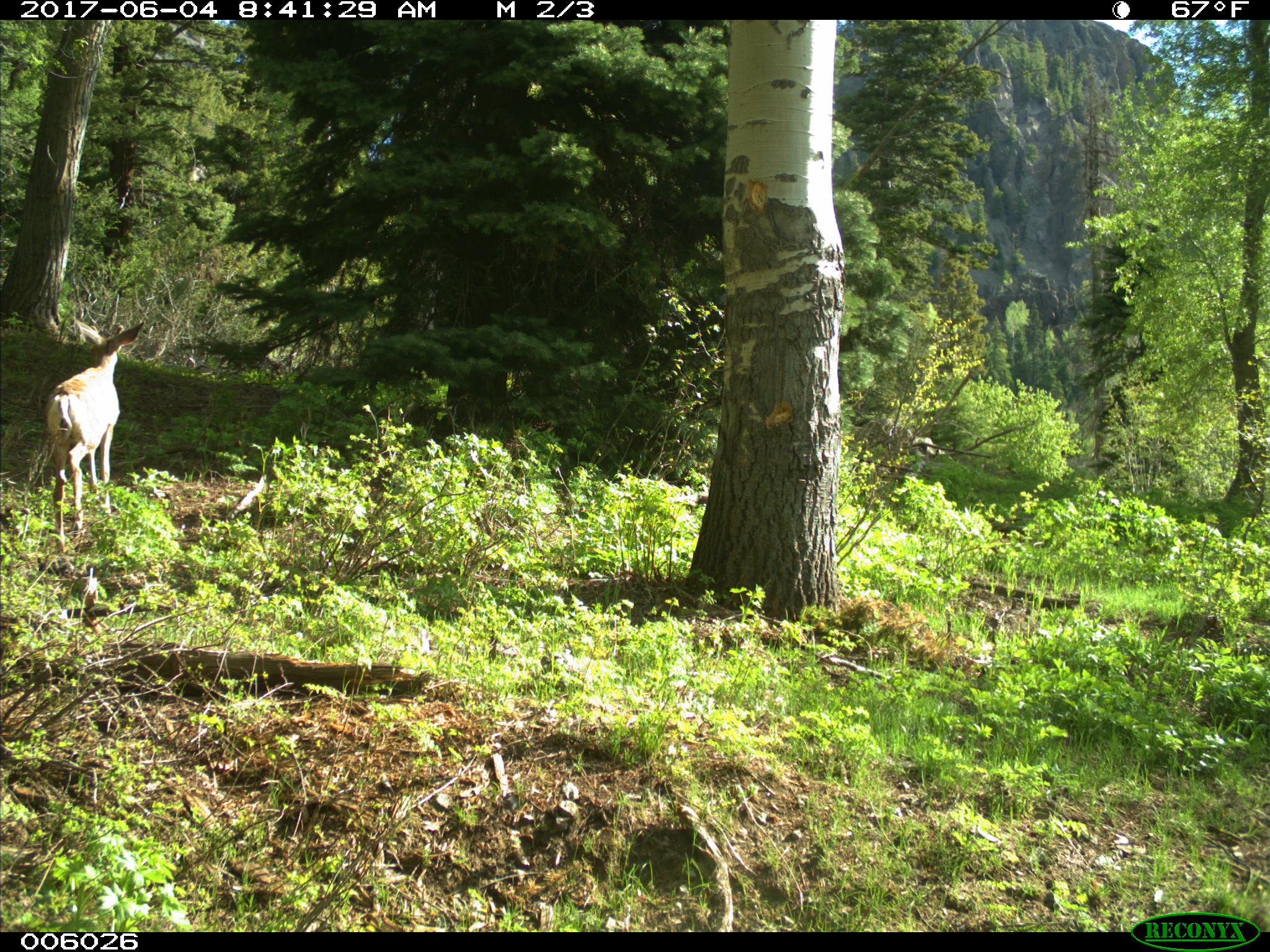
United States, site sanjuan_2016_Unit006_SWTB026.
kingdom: Animalia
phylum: Chordata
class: Mammalia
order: Artiodactyla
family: Cervidae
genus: Odocoileus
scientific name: Odocoileus hemionus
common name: mule deer